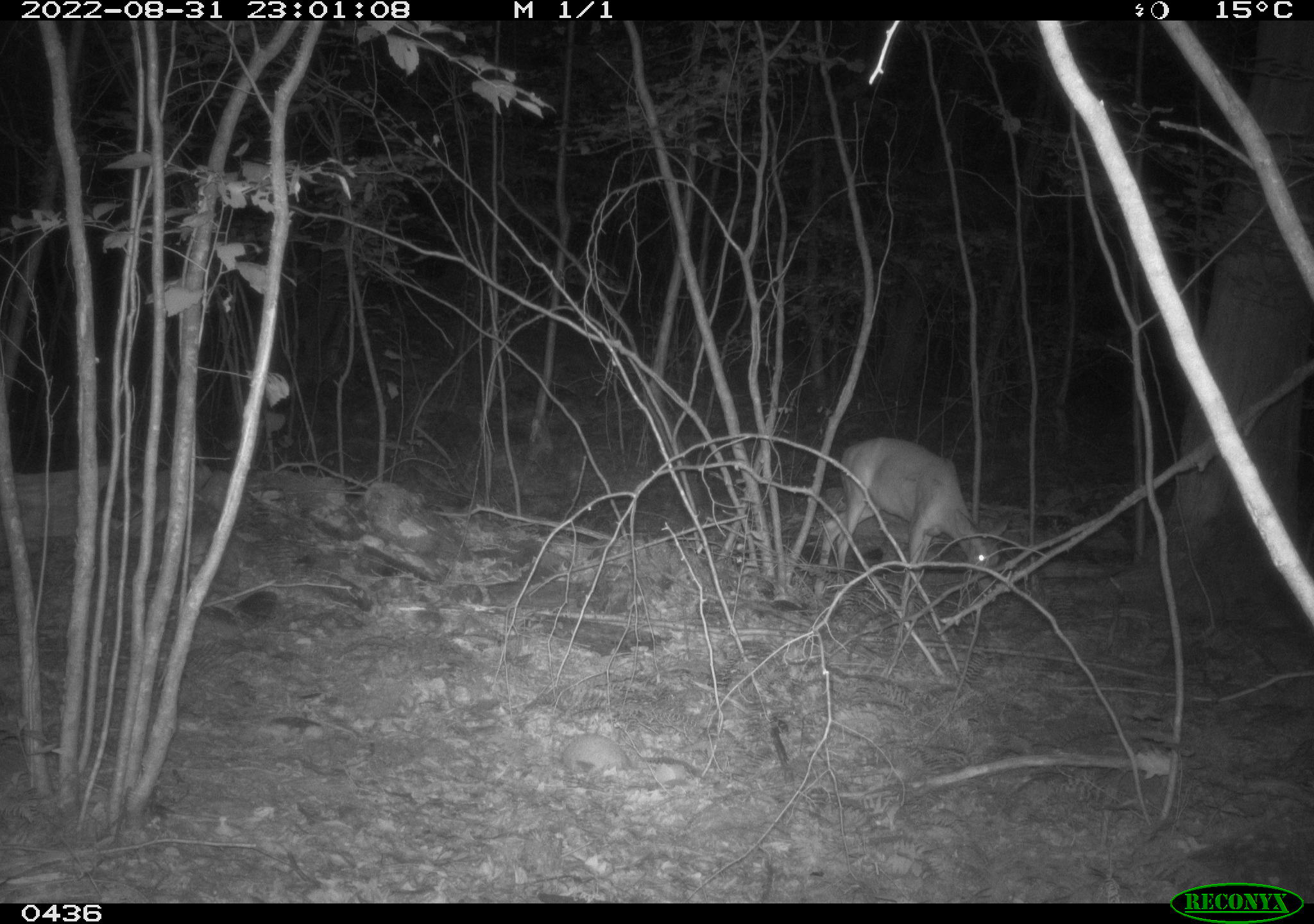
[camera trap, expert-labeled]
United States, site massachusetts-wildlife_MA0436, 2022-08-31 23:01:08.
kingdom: Animalia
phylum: Chordata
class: Mammalia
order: Artiodactyla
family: Cervidae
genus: Odocoileus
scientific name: Odocoileus virginianus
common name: white-tailed deer